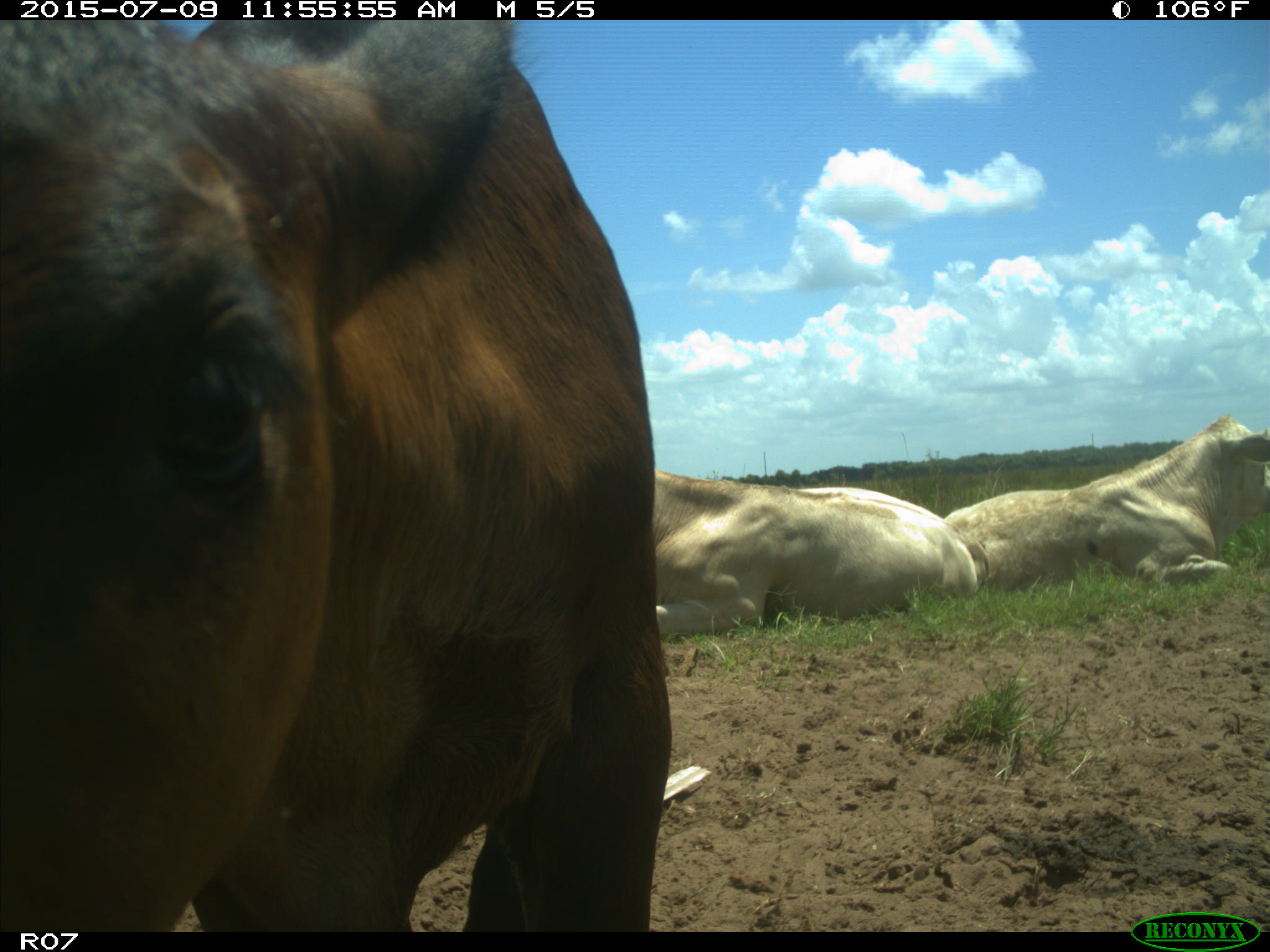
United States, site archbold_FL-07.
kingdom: Animalia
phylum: Chordata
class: Mammalia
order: Artiodactyla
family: Bovidae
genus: Bos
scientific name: Bos taurus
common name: domestic cow